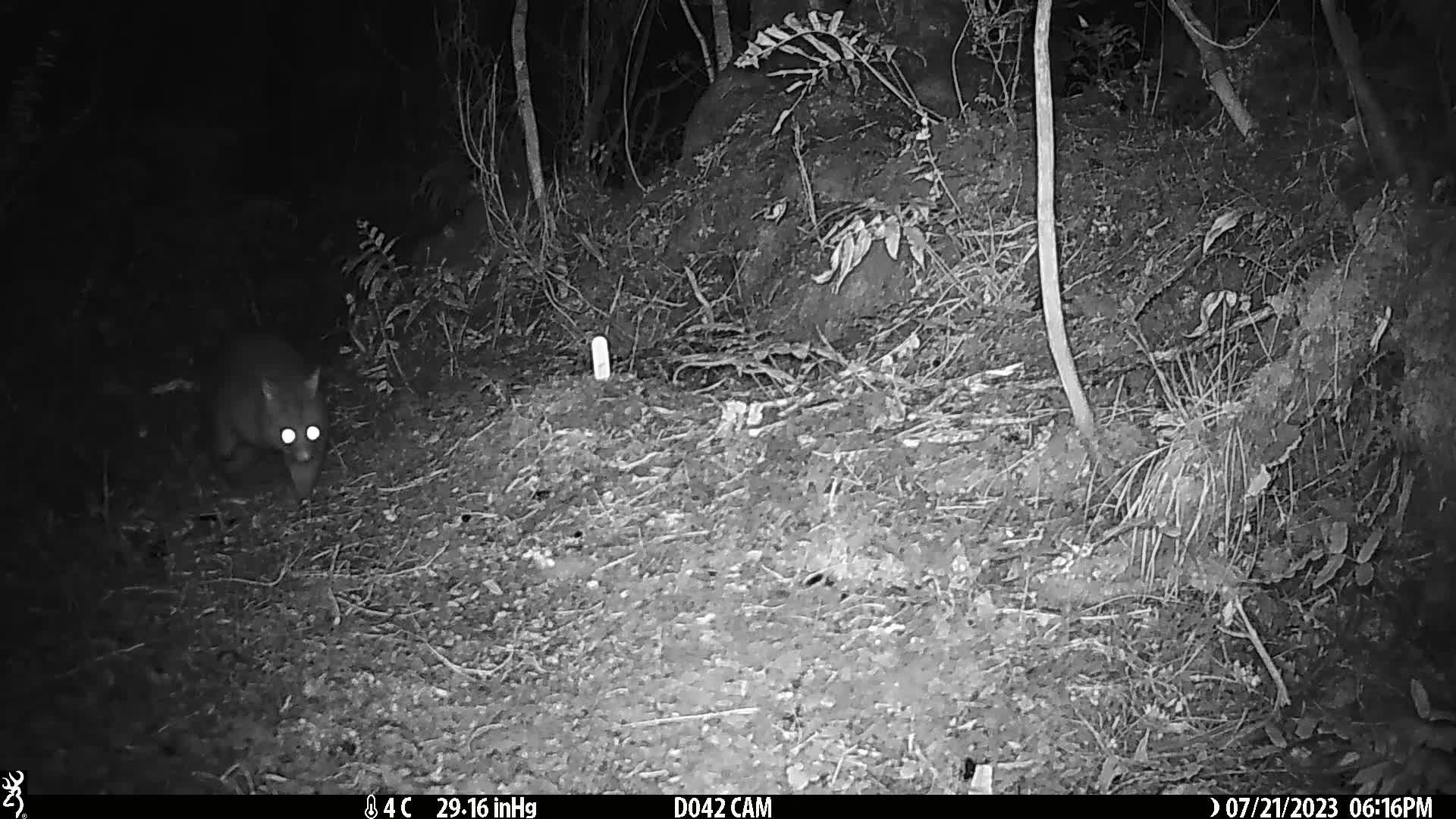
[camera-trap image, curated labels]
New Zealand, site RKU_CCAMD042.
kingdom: Animalia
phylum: Chordata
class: Mammalia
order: Diprotodontia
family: Phalangeridae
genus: Trichosurus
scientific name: Trichosurus vulpecula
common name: common brushtail possum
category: possum